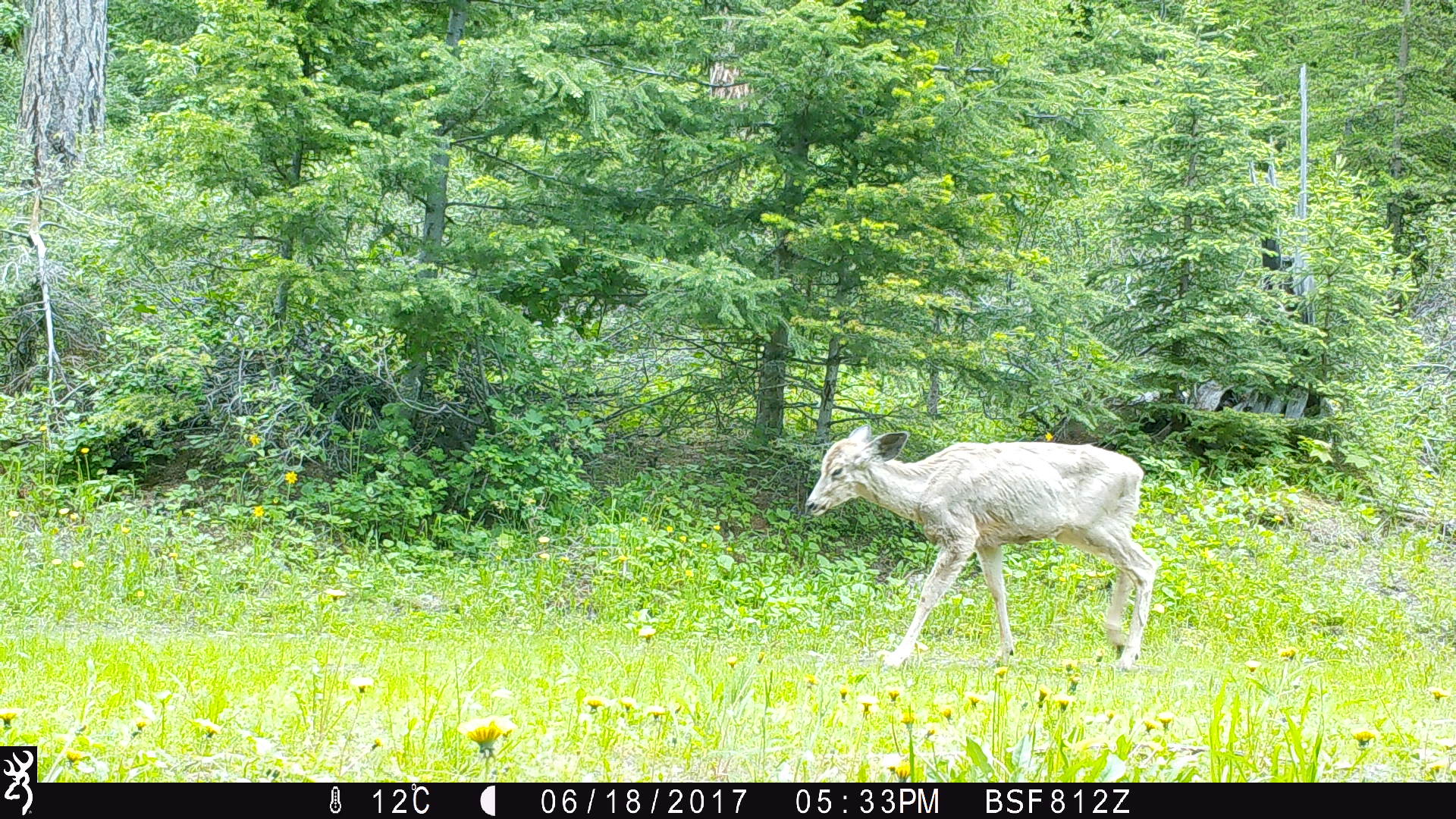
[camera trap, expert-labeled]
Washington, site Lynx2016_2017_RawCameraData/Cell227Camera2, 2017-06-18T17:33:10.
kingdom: Animalia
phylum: Chordata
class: Mammalia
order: Artiodactyla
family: Cervidae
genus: Odocoileus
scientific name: Odocoileus hemionus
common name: mule deer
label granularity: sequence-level